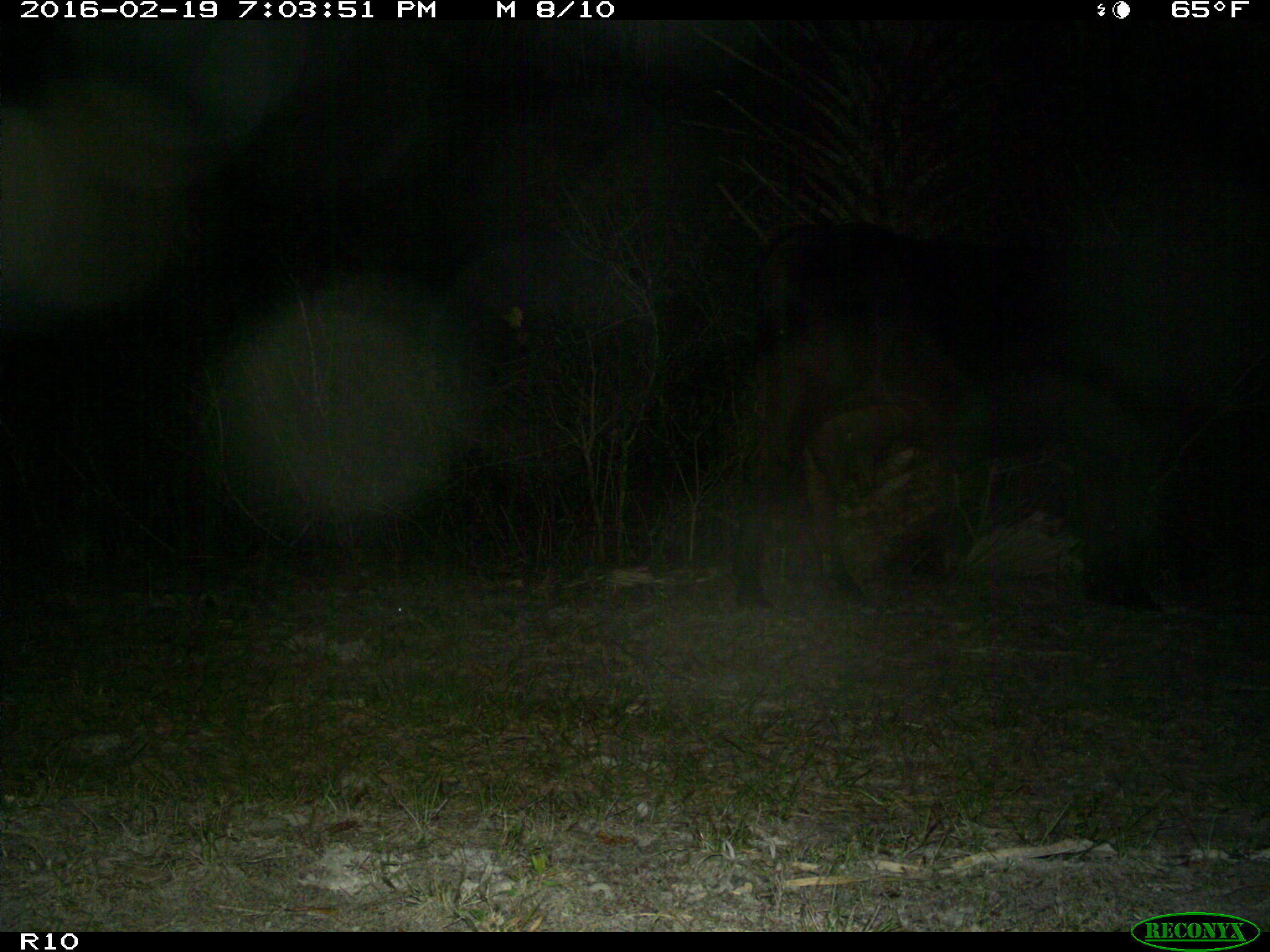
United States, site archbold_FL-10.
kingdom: Animalia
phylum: Chordata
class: Mammalia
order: Artiodactyla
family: Bovidae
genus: Bos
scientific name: Bos taurus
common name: domestic cow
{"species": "Bos taurus (domestic cow)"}